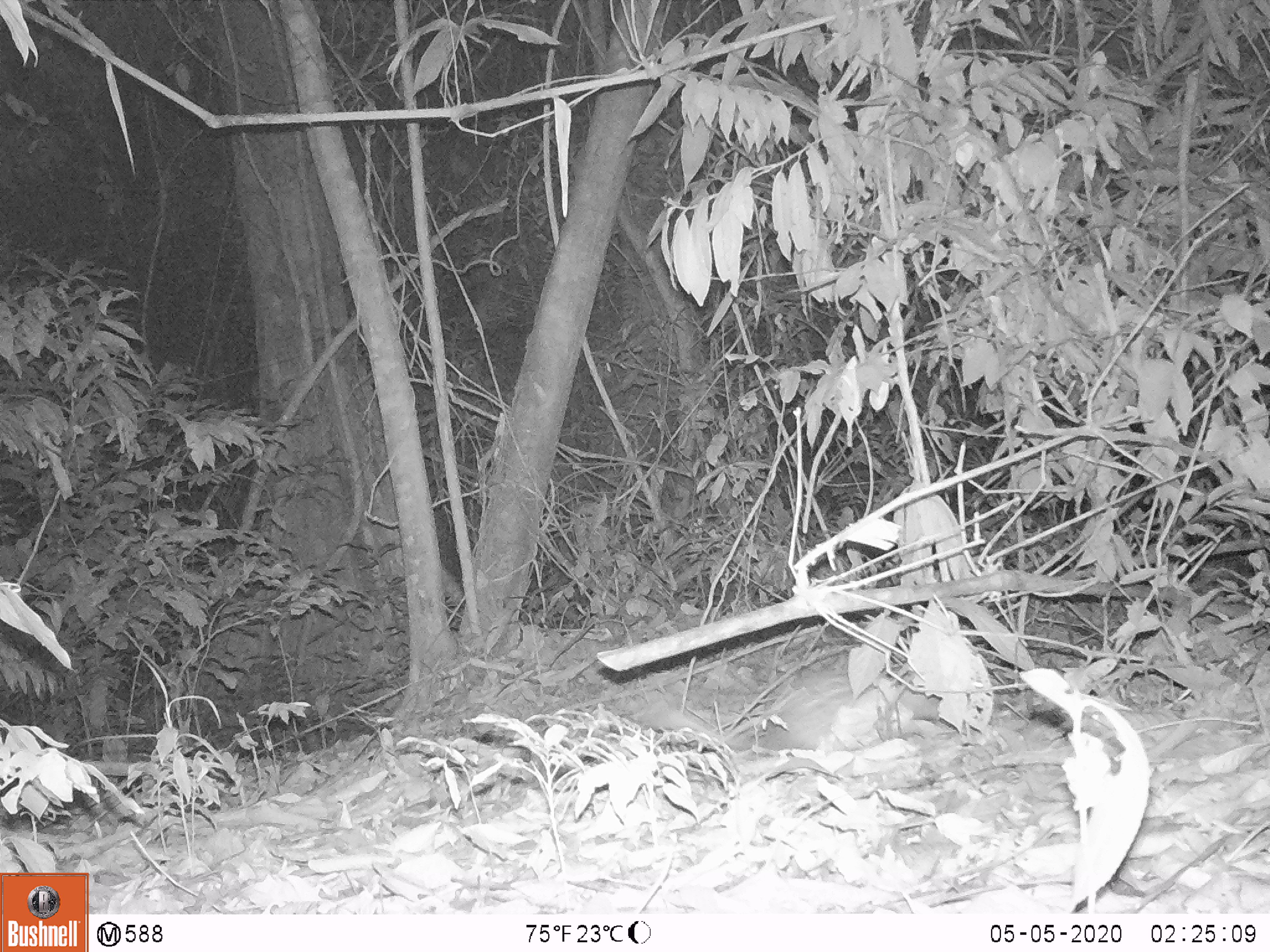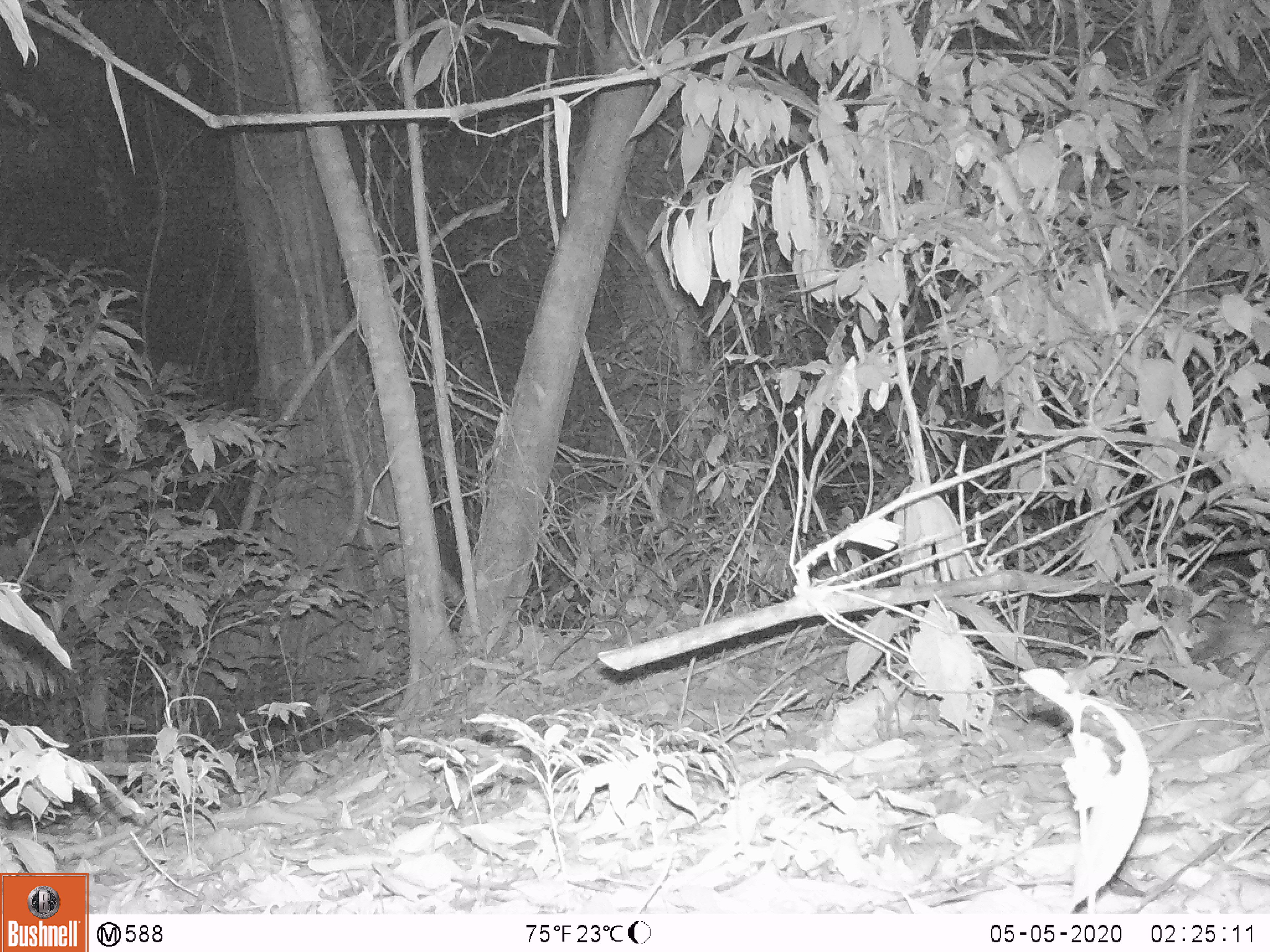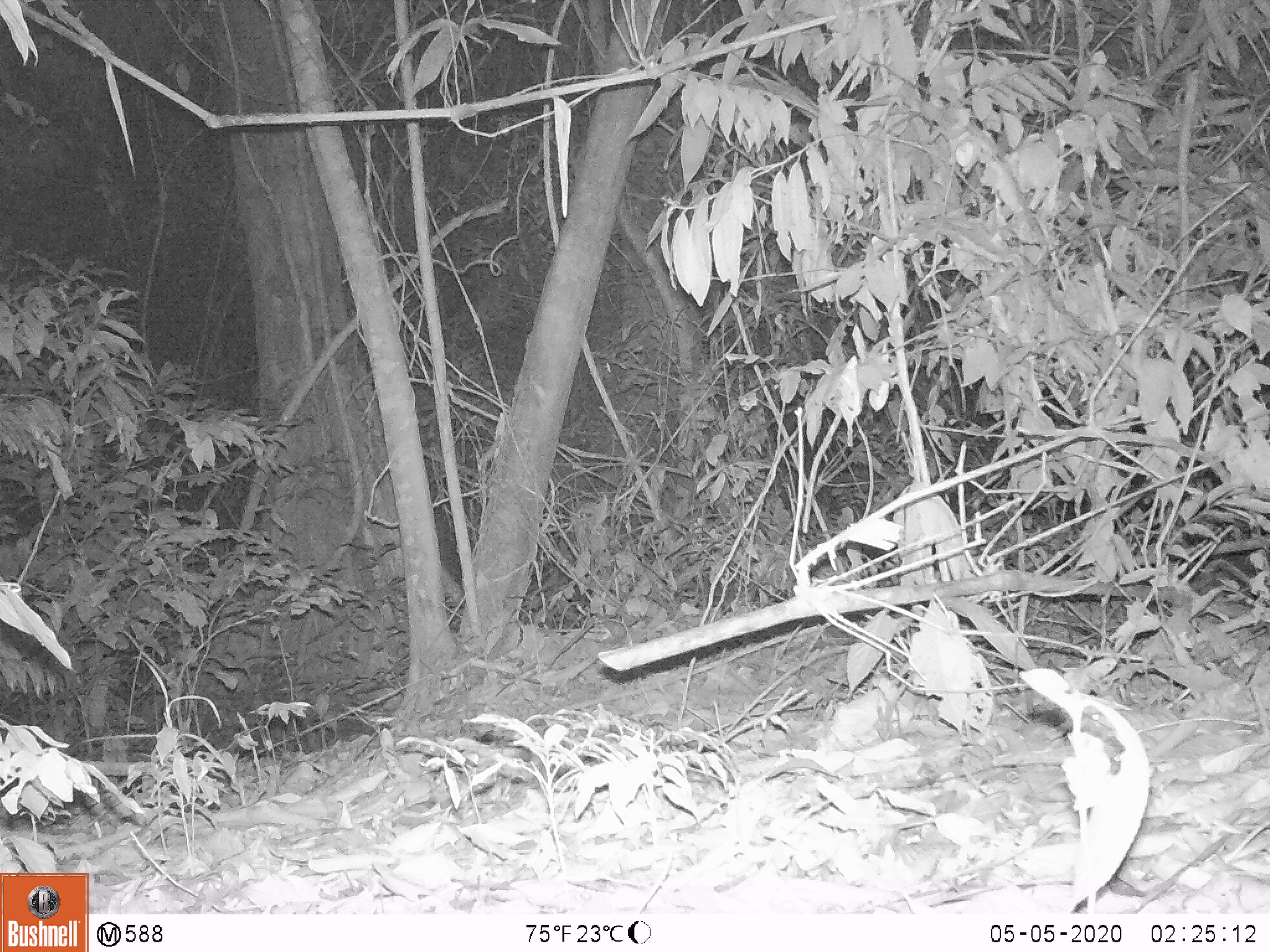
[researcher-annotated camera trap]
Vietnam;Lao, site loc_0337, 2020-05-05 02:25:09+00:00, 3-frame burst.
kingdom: Animalia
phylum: Chordata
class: Mammalia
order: Rodentia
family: Hystricidae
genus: Atherurus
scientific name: Atherurus macrourus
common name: asiatic brush-tailed porcupine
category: asiatic brush tailed porcupine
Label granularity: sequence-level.